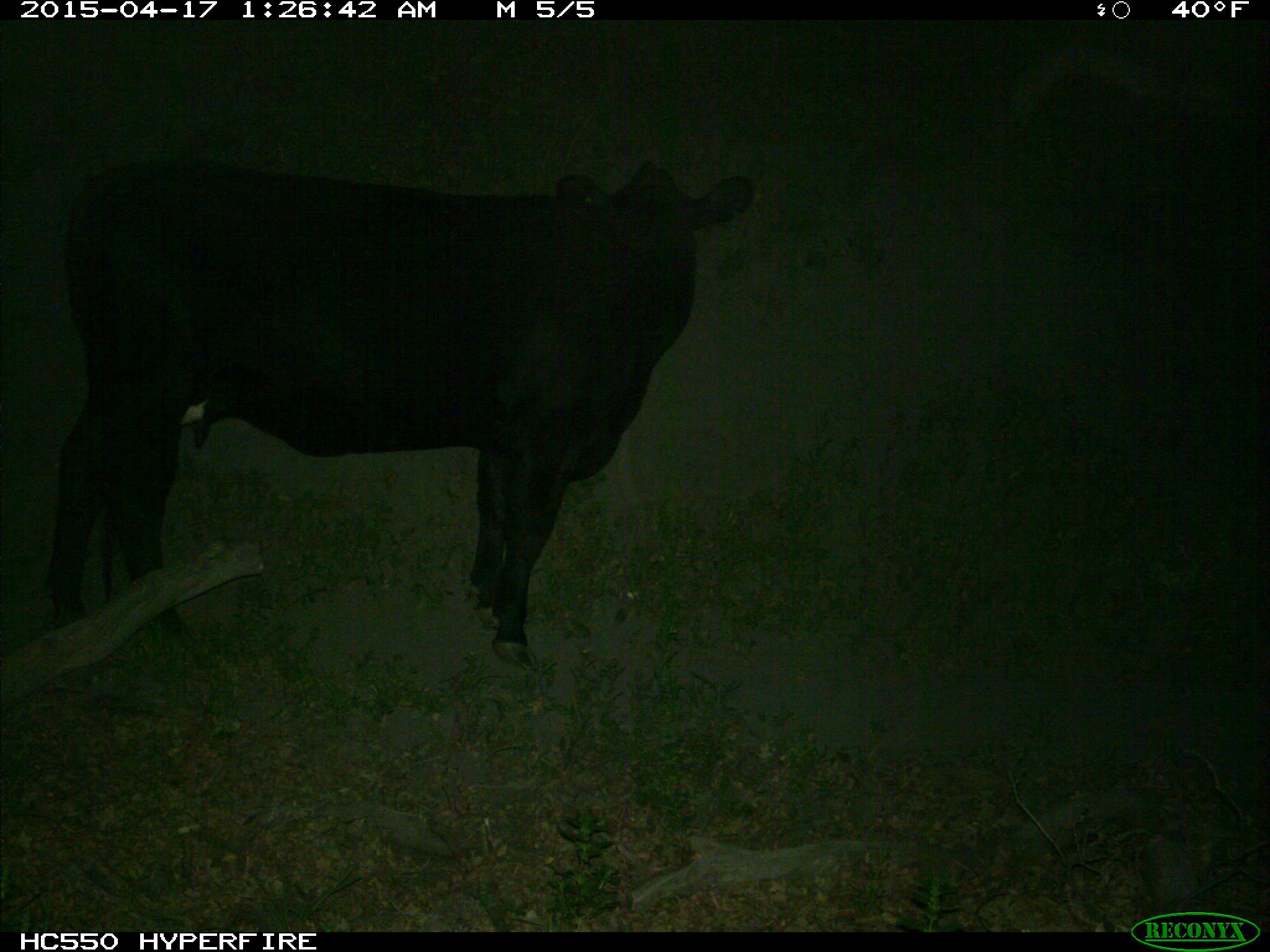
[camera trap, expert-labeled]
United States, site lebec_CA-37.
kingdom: Animalia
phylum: Chordata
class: Mammalia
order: Artiodactyla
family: Bovidae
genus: Bos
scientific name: Bos taurus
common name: domestic cow